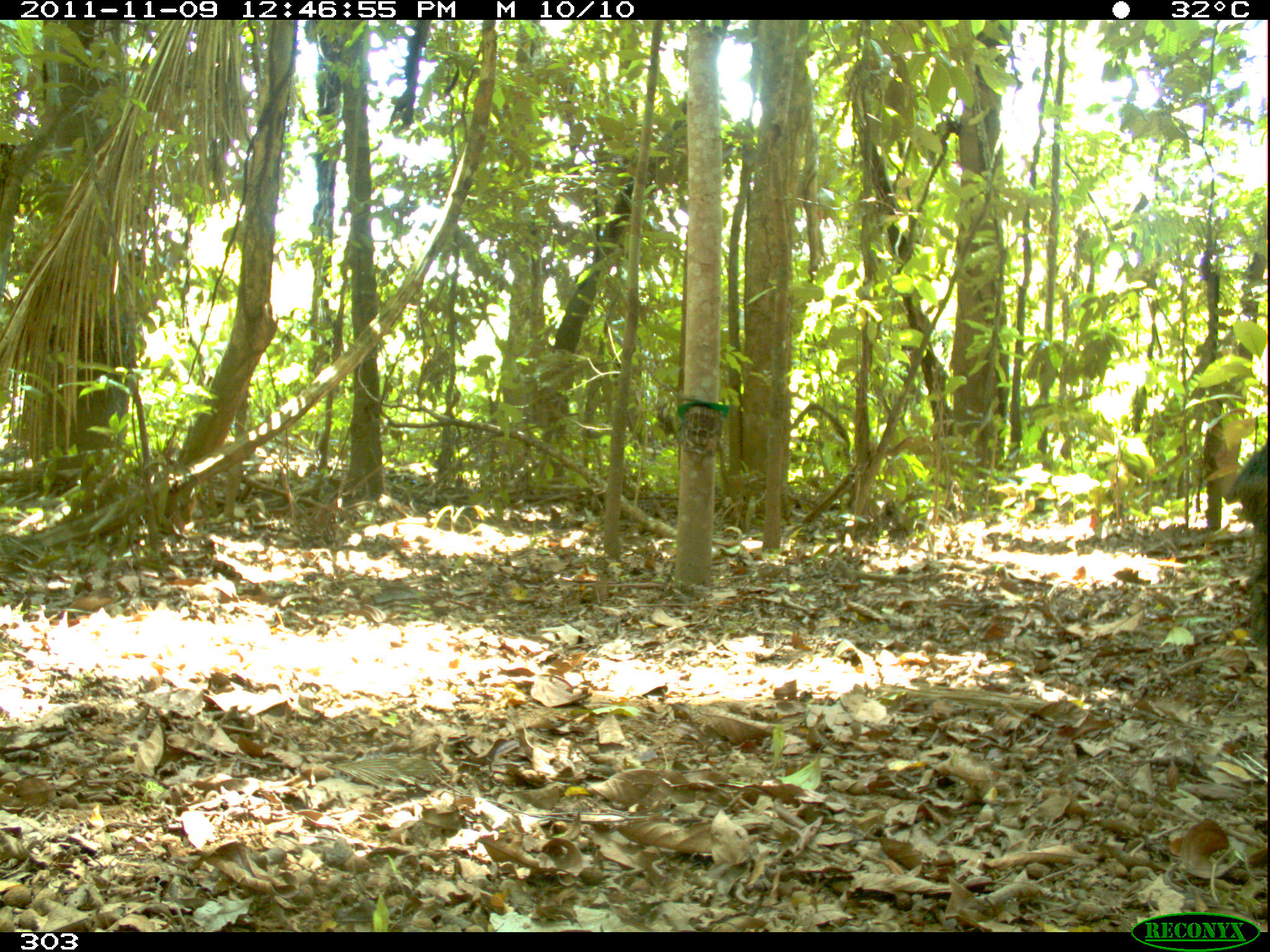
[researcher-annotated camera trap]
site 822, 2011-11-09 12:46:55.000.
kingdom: Animalia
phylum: Chordata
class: Mammalia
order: Artiodactyla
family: Tayassuidae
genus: Tayassu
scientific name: Tayassu pecari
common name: white-lipped peccary